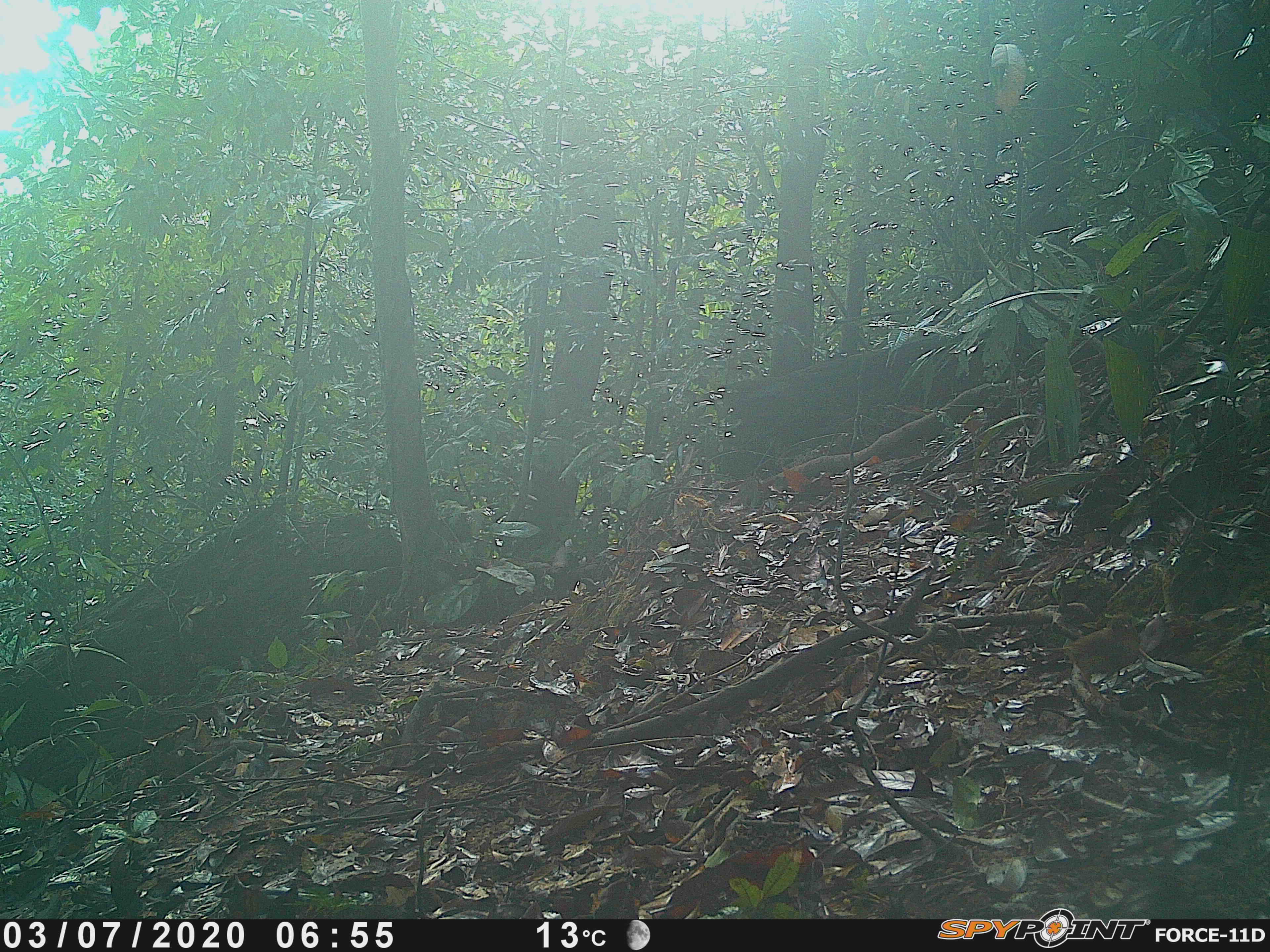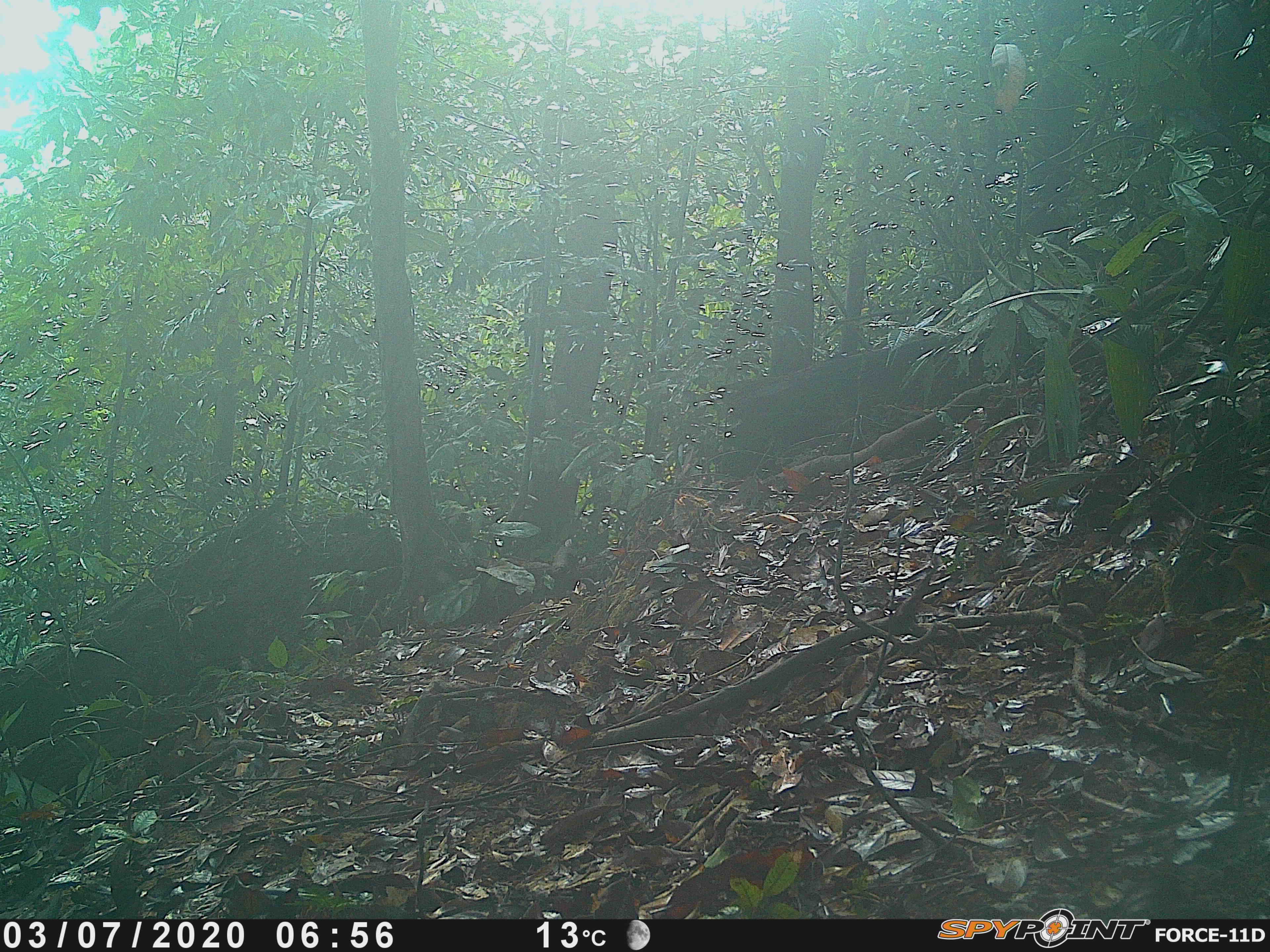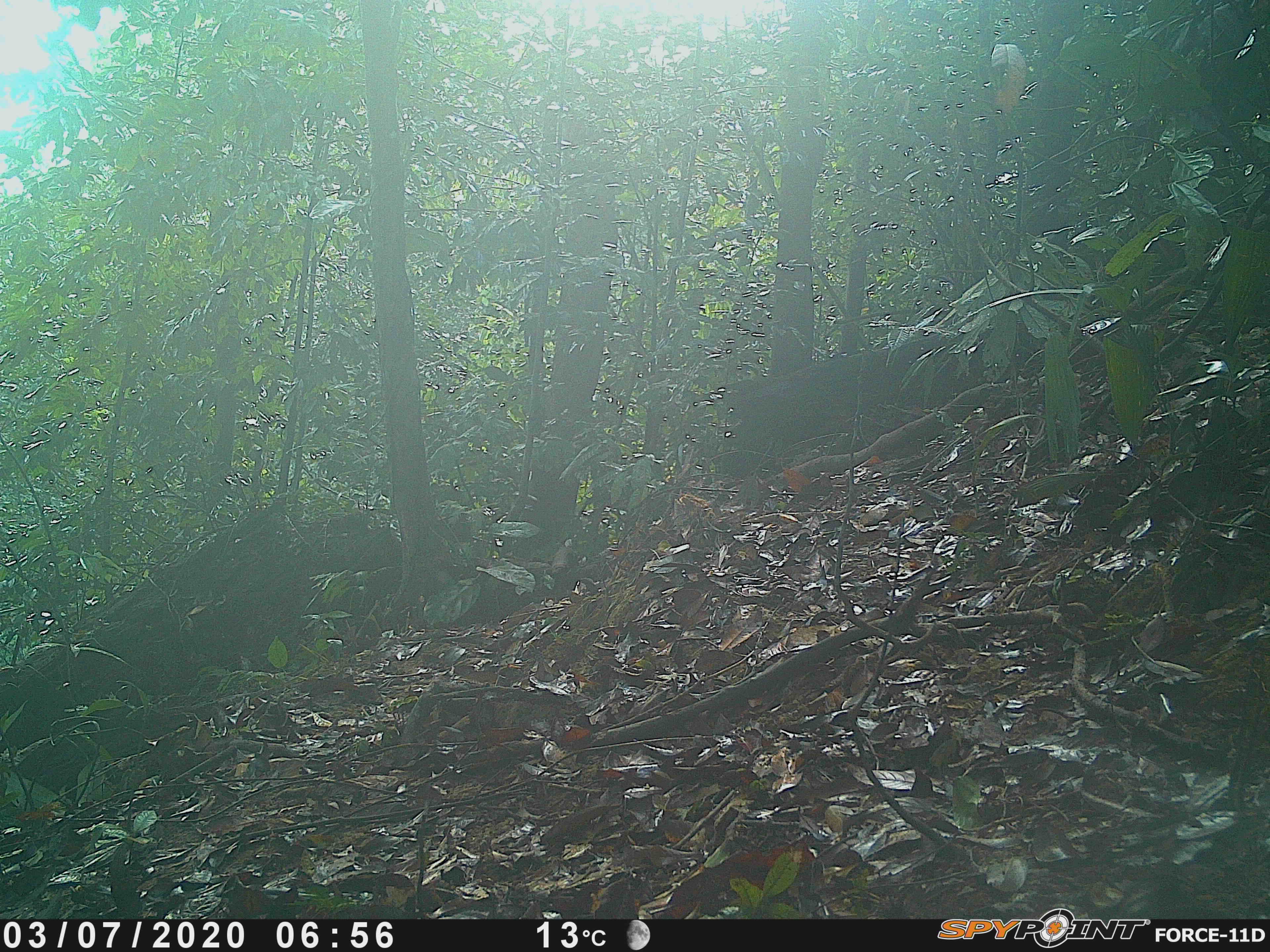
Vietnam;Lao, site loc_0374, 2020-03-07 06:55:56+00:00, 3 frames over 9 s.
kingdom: Animalia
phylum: Chordata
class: Aves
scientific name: Aves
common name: bird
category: unidentified bird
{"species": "unidentified bird (bird) (Aves)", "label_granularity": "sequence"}